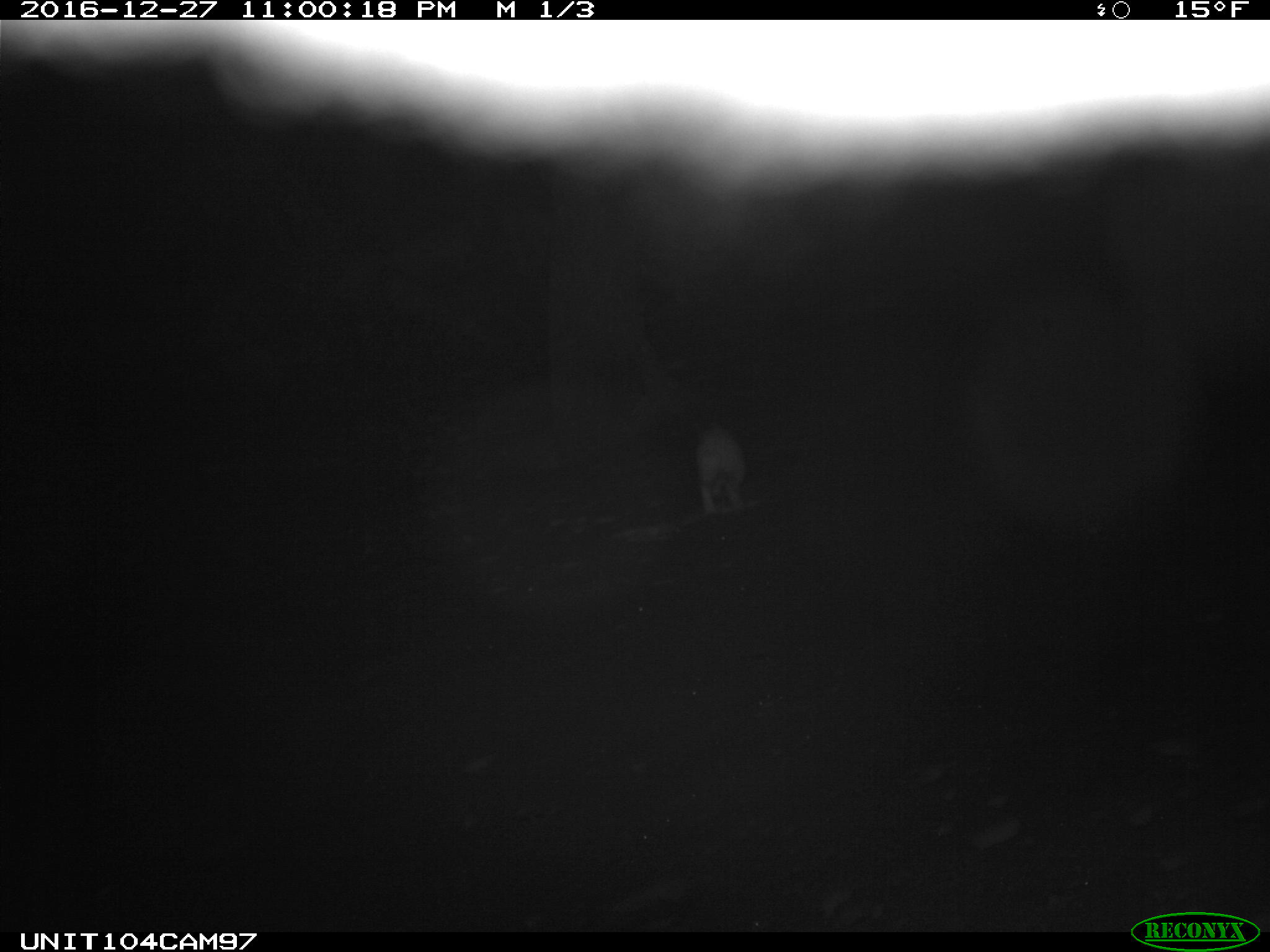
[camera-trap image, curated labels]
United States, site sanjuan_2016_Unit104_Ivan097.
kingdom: Animalia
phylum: Chordata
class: Mammalia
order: Lagomorpha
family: Leporidae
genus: Lepus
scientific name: Lepus americanus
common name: snowshoe hare